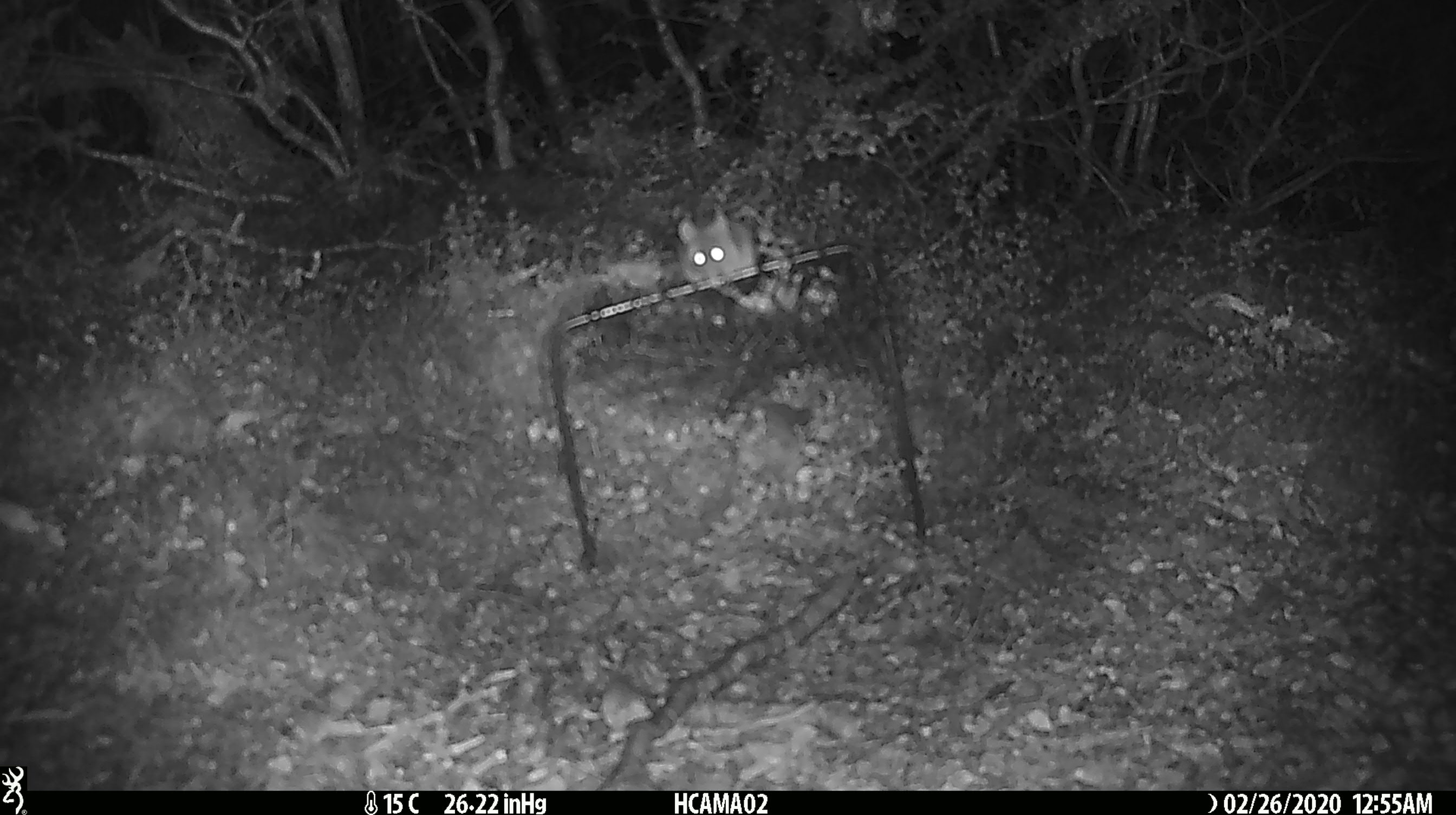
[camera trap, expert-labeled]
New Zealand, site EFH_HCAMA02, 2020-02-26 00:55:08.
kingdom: Animalia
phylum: Chordata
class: Mammalia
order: Rodentia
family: Muridae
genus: Mus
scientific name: Mus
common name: mouse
Mouse (Mus).